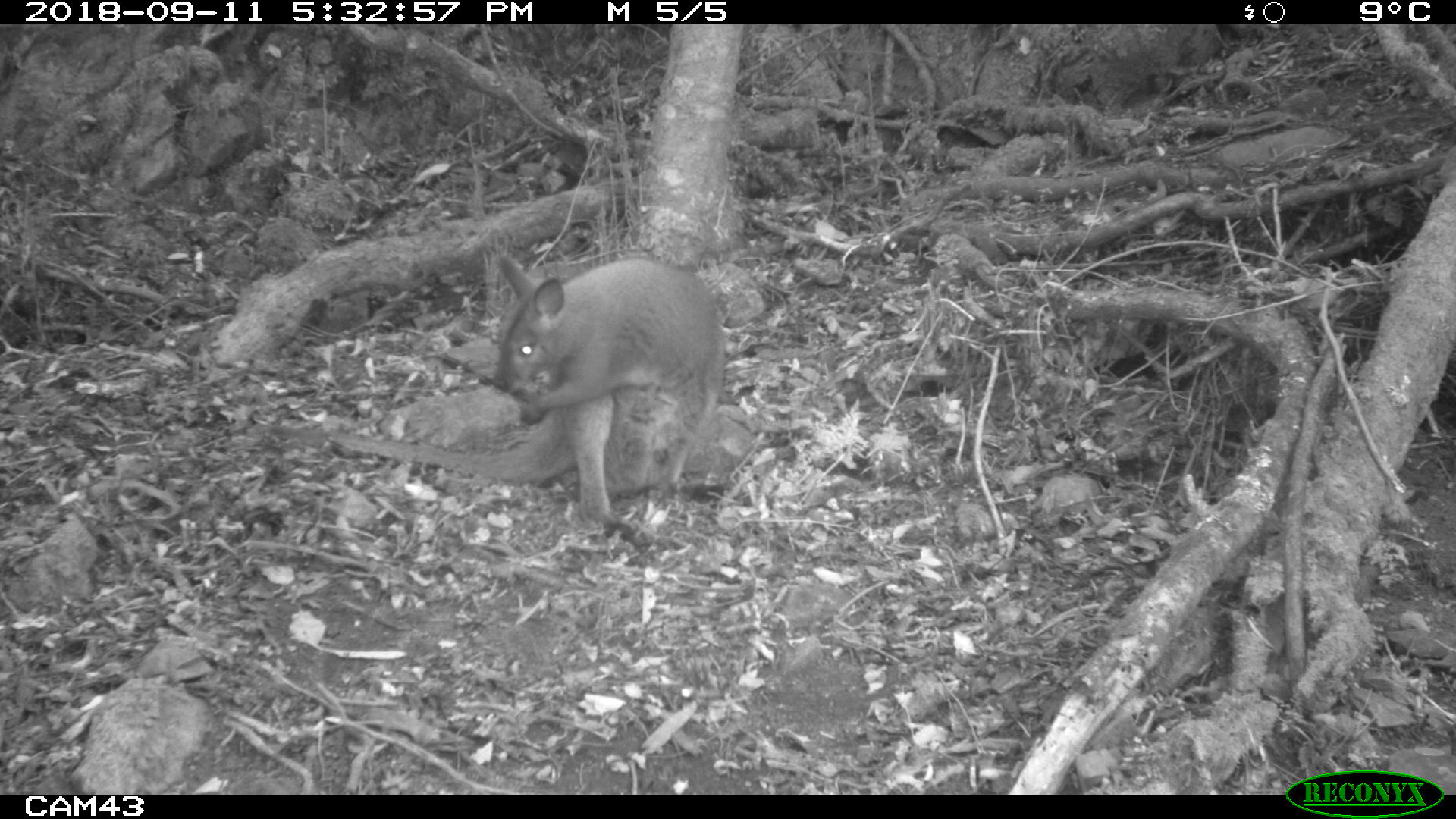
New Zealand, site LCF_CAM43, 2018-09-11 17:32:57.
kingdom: Animalia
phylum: Chordata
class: Mammalia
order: Diprotodontia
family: Macropodidae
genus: Notamacropus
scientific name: Notamacropus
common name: wallaby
Wallaby (Notamacropus).